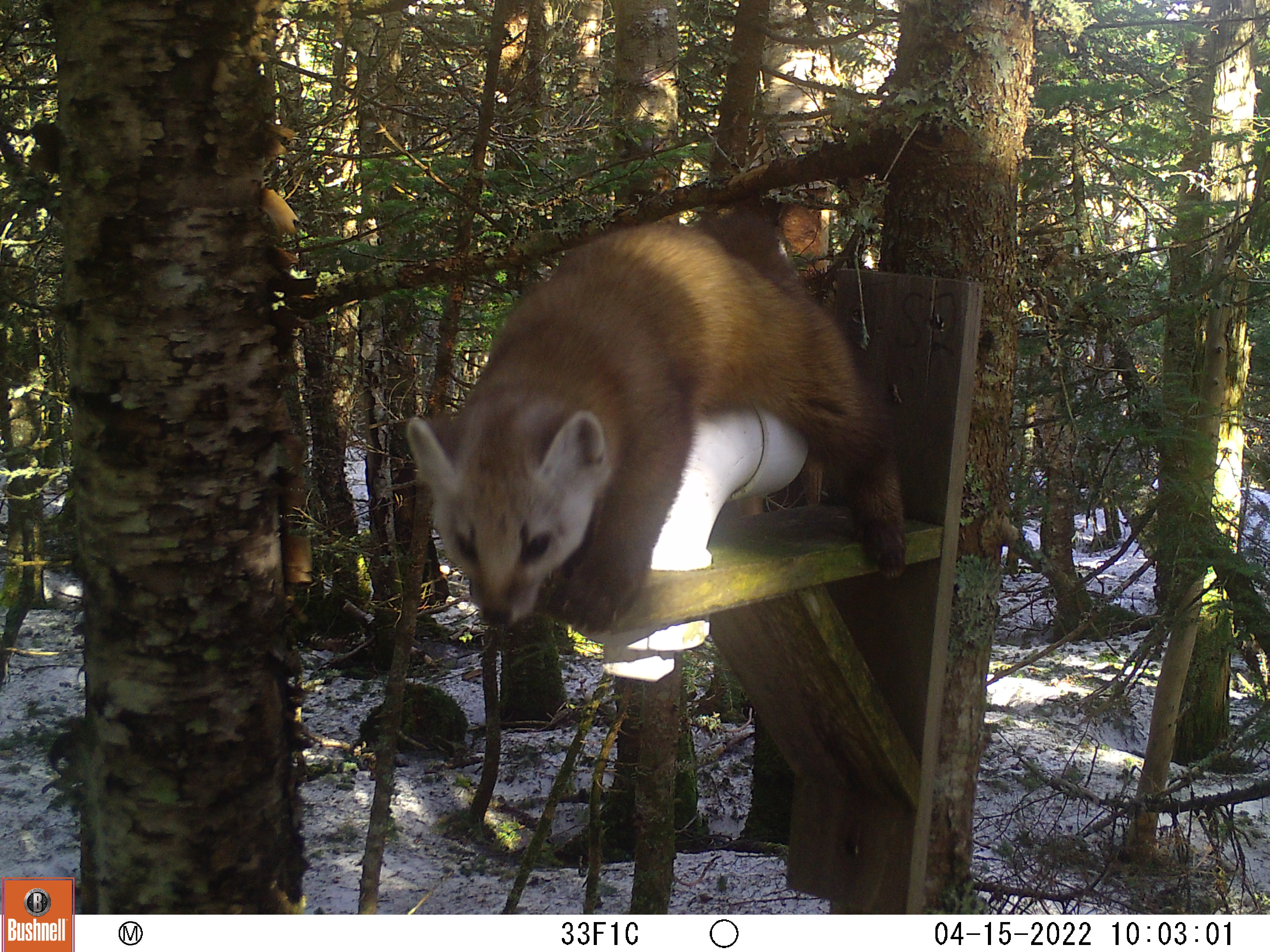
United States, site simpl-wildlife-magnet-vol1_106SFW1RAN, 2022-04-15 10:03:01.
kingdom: Animalia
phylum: Chordata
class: Mammalia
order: Carnivora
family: Mustelidae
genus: Martes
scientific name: Martes americana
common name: american marten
American marten (Martes americana).